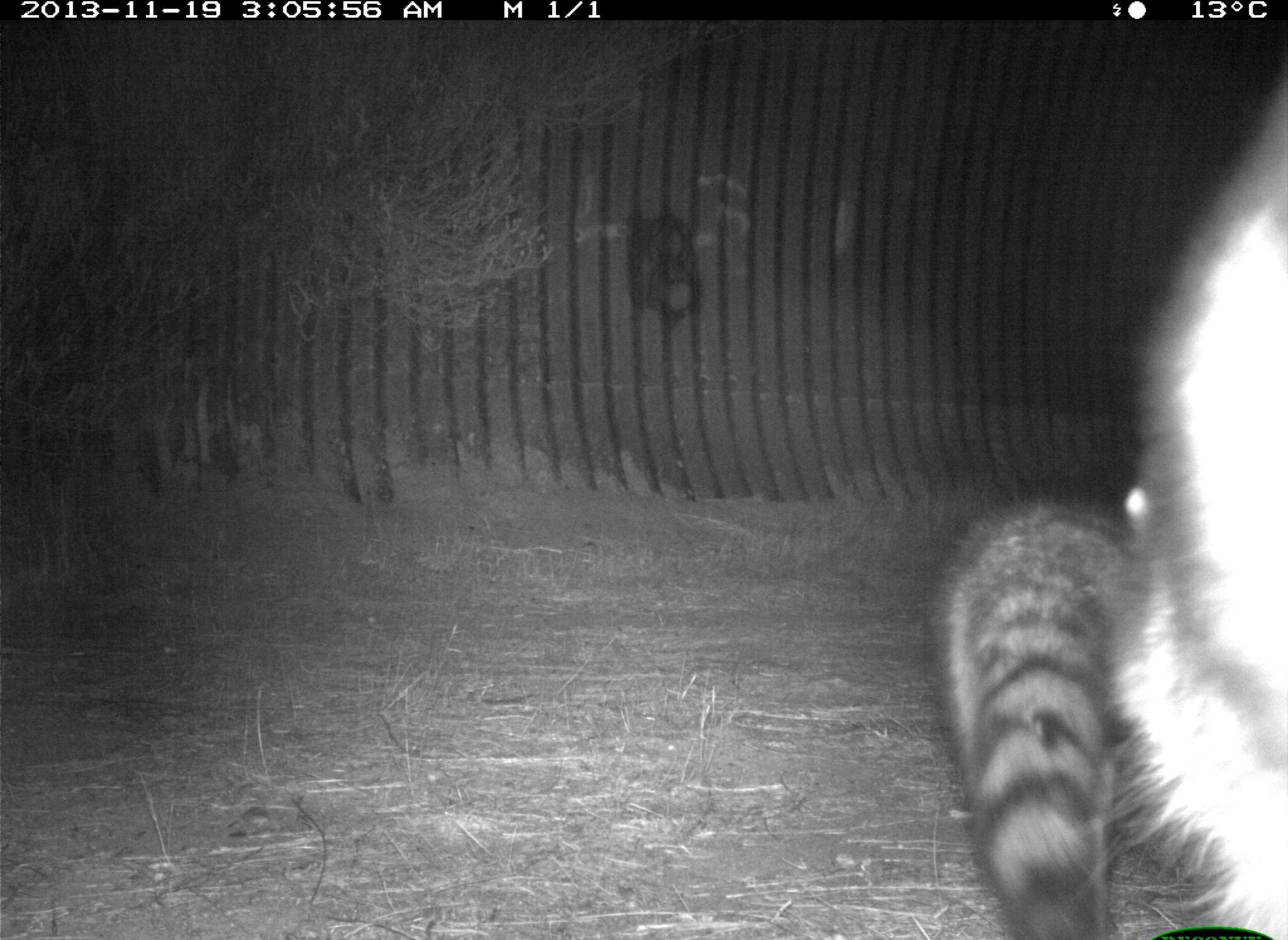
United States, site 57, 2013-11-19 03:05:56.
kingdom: Animalia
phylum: Chordata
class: Mammalia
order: Carnivora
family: Procyonidae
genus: Procyon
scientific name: Procyon lotor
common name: raccoon